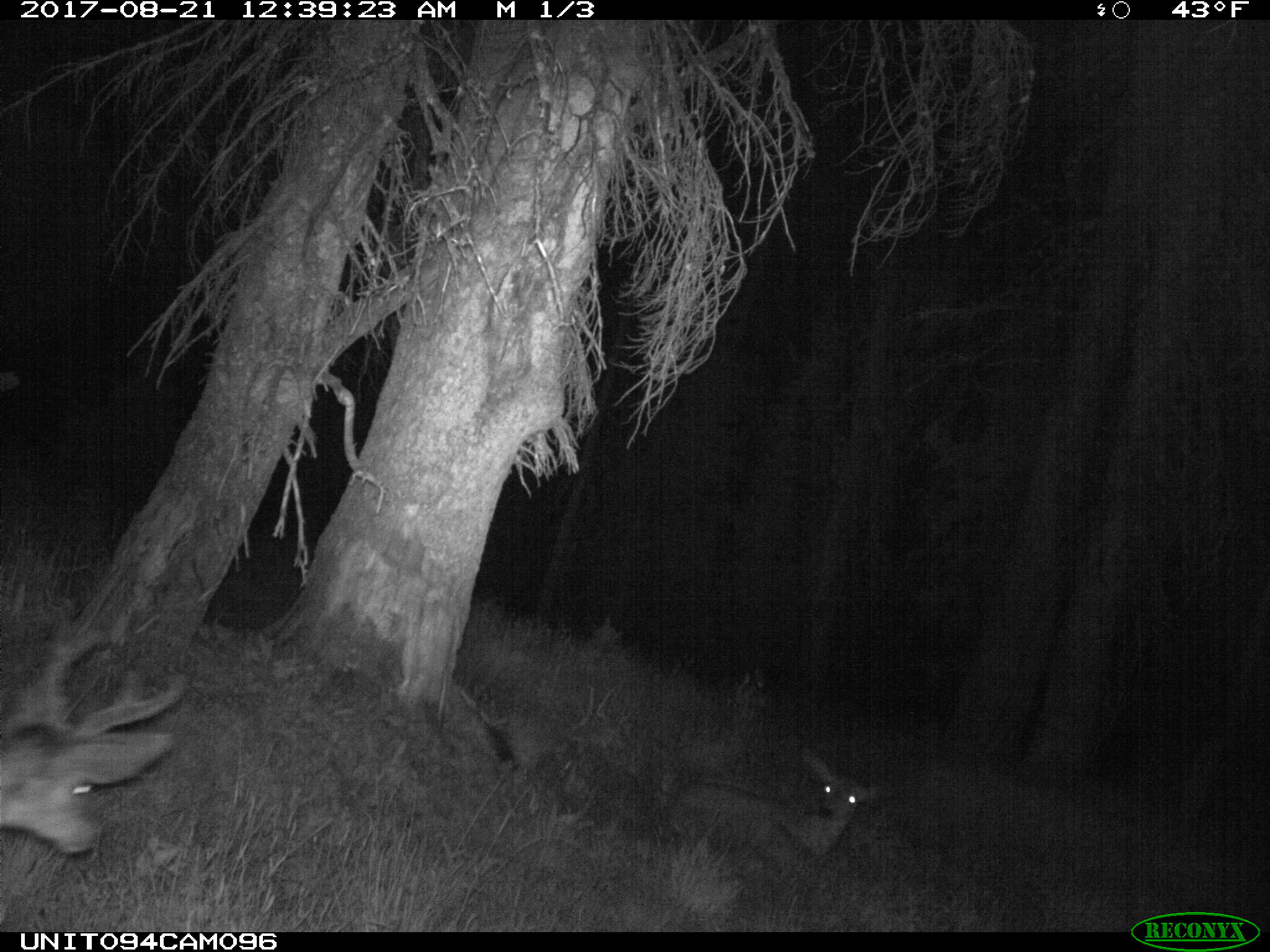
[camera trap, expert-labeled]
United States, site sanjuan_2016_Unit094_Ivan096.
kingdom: Animalia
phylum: Chordata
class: Mammalia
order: Artiodactyla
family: Cervidae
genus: Odocoileus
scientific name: Odocoileus hemionus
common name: mule deer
Odocoileus hemionus (mule deer).